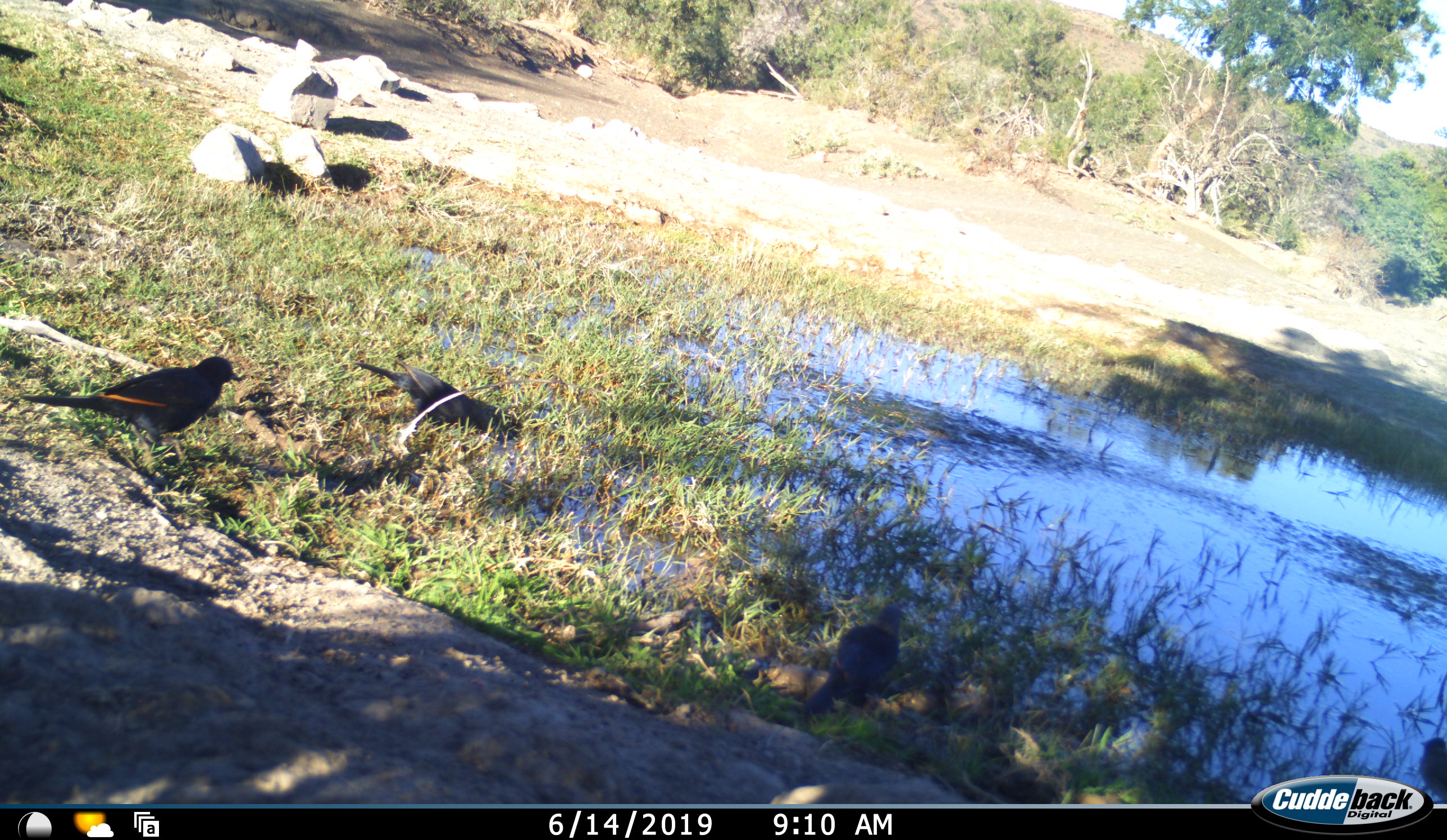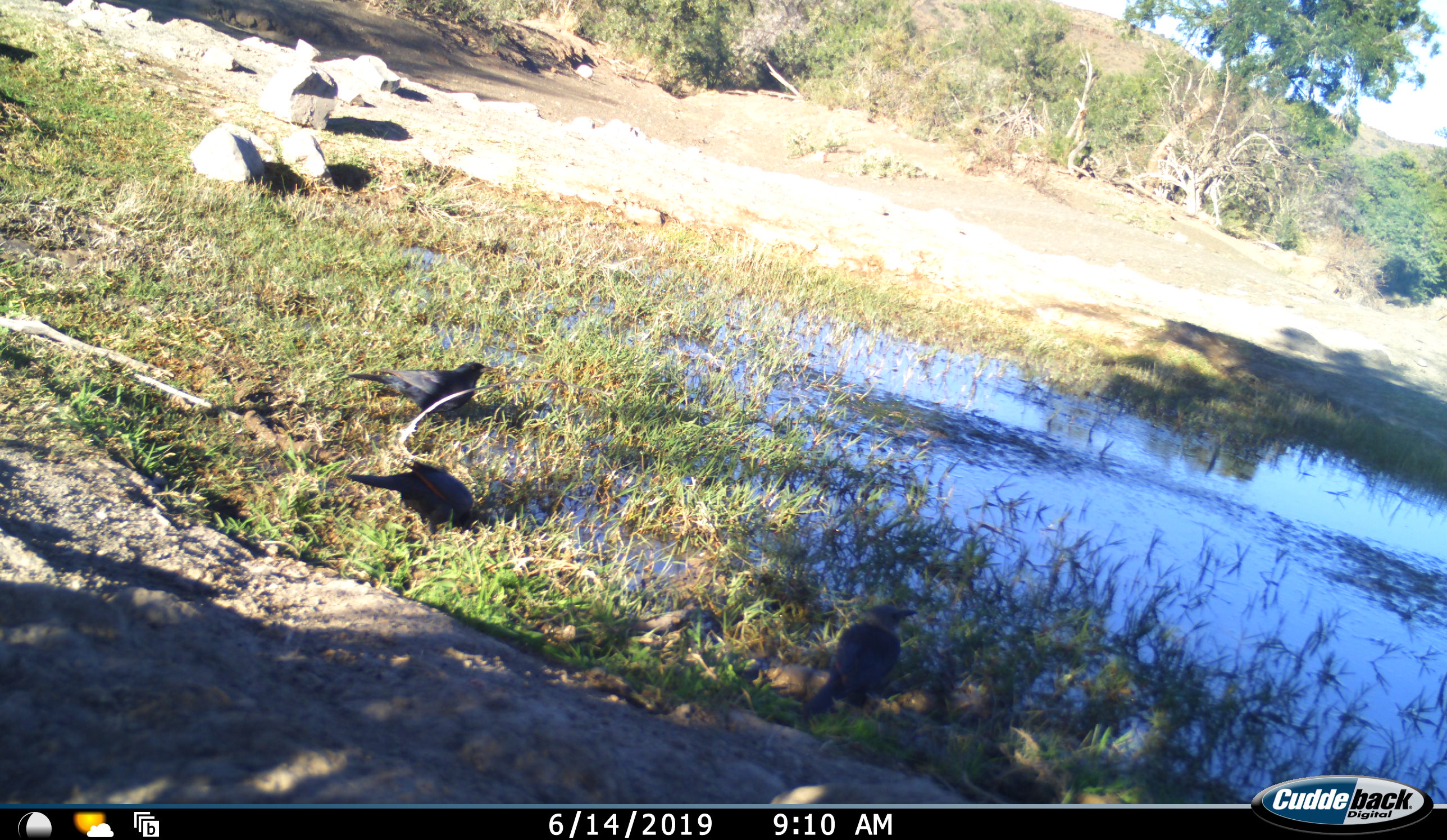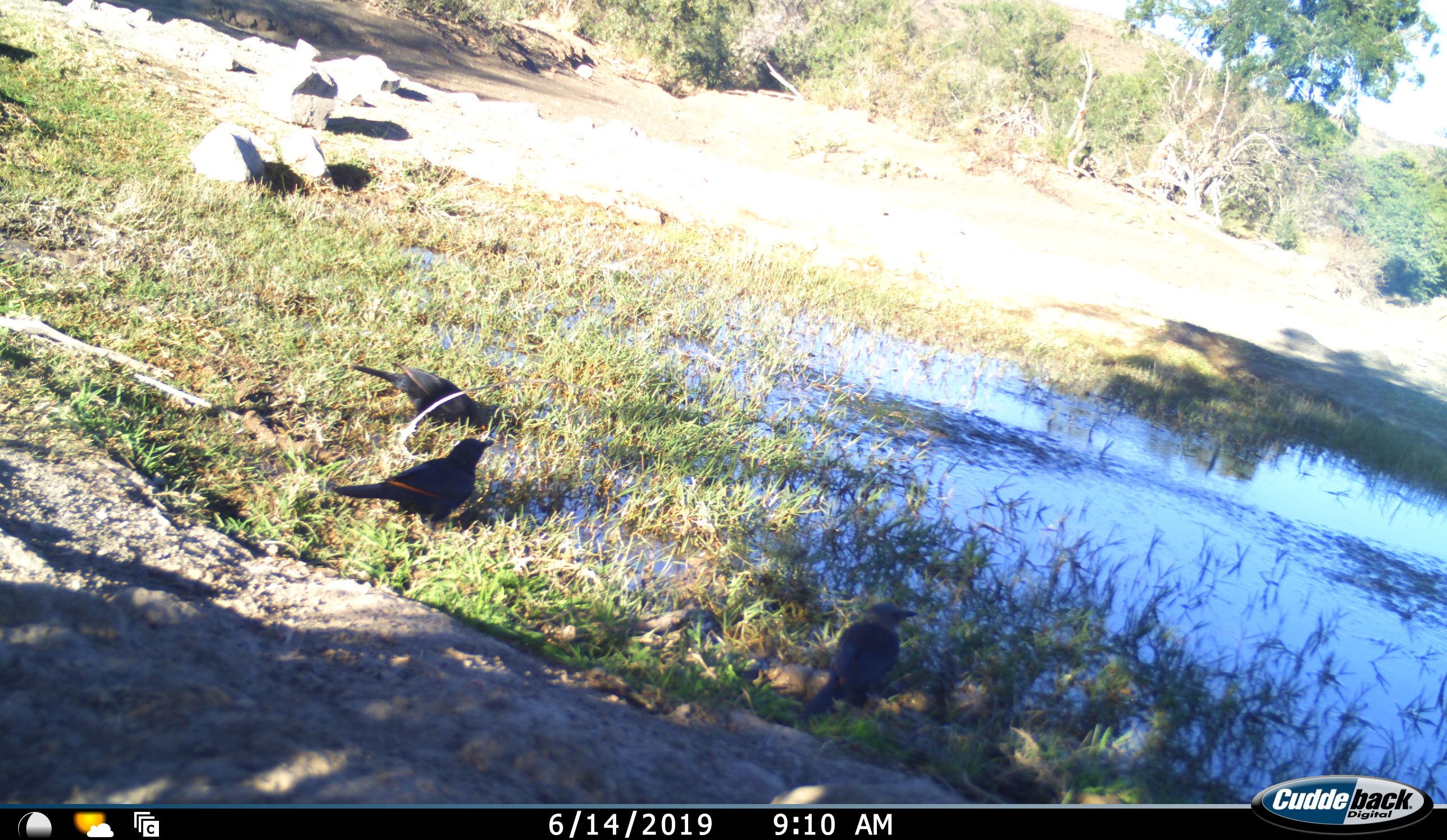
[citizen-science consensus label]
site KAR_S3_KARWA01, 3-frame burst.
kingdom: Animalia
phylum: Chordata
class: Aves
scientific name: Aves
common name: bird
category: birdother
Birdother (bird) (Aves), count 3. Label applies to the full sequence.